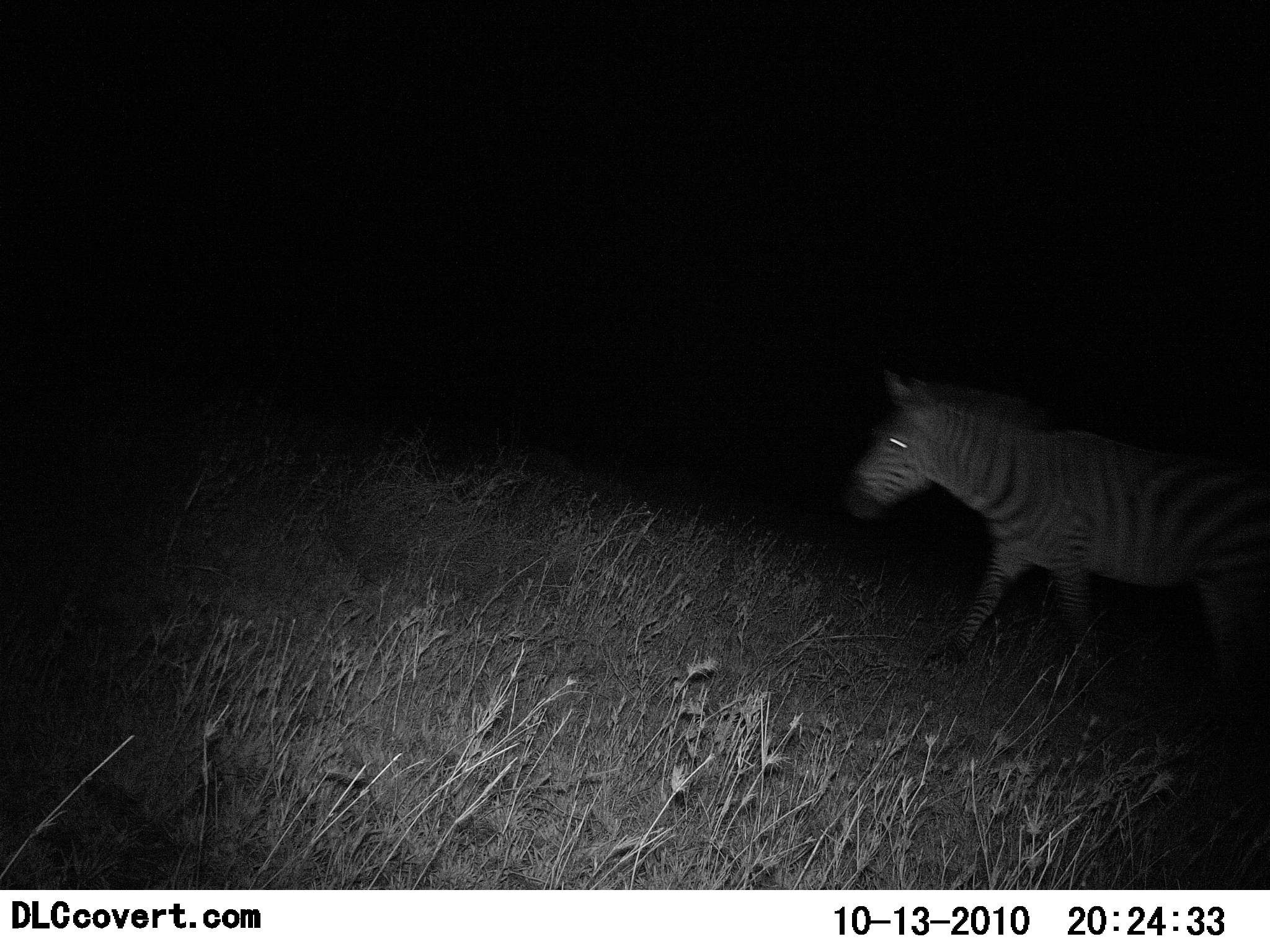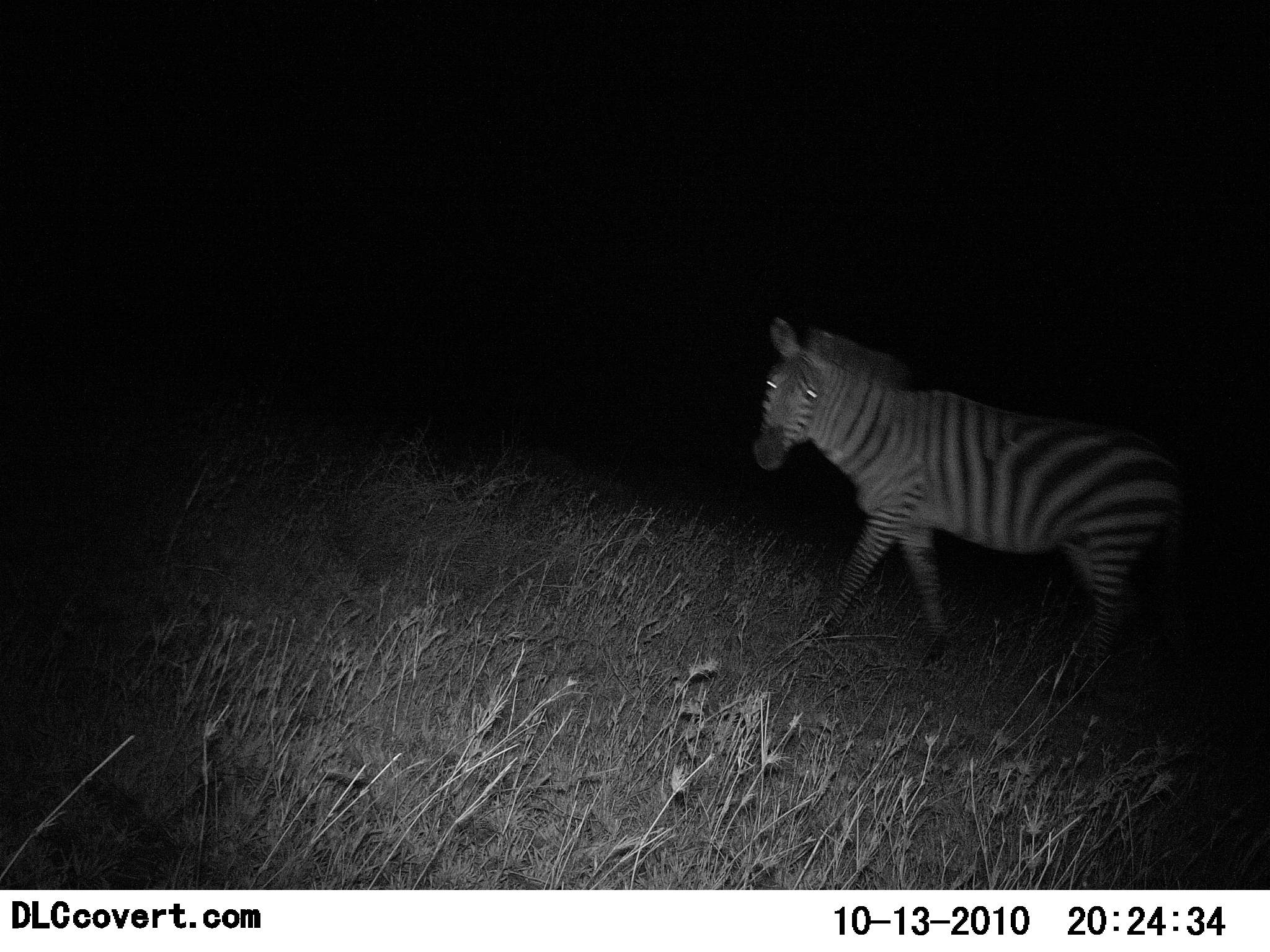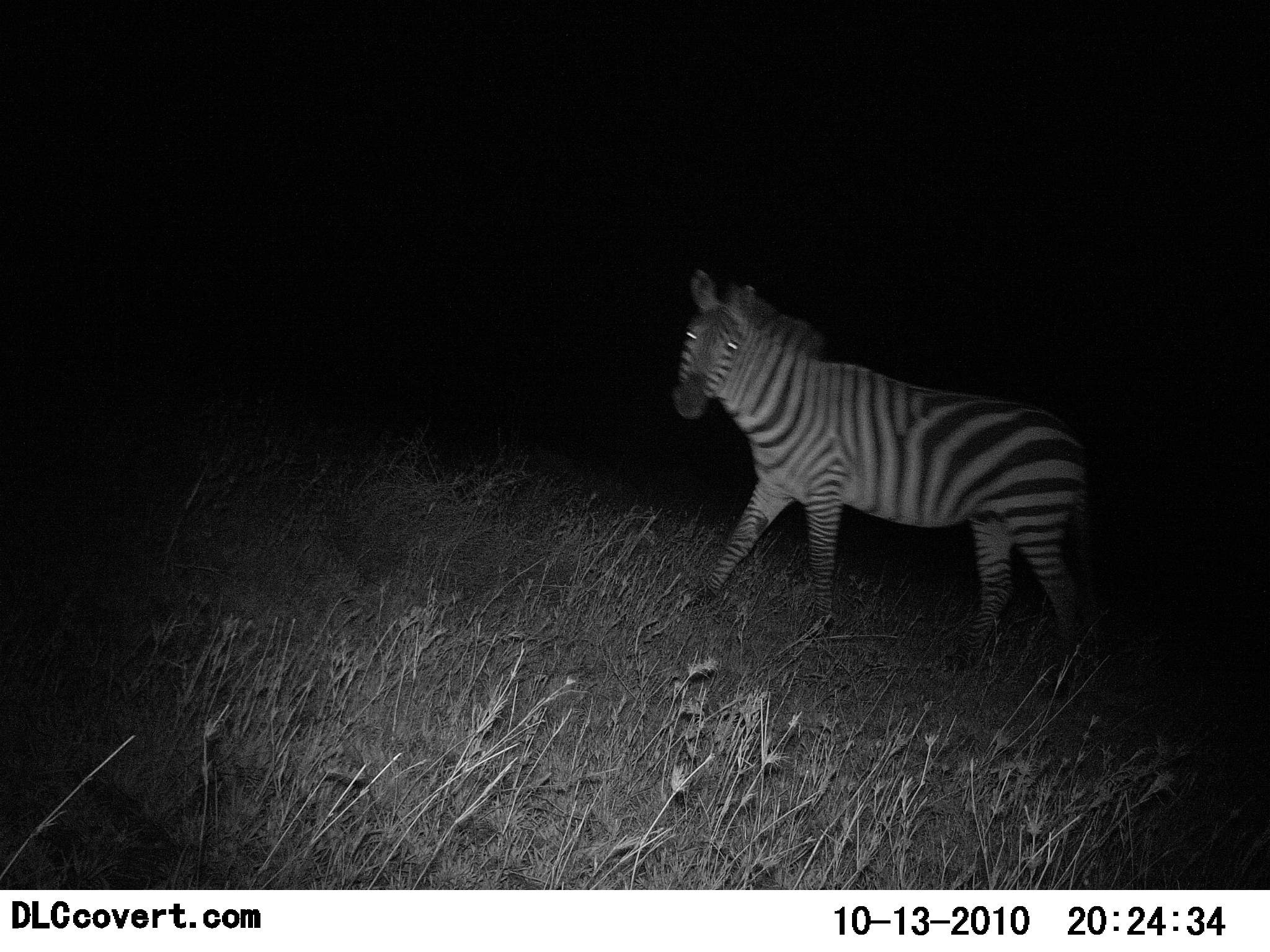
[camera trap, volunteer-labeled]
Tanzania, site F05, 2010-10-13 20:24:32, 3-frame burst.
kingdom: Animalia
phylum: Chordata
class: Mammalia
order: Perissodactyla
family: Equidae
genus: Equus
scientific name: Equus quagga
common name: plains zebra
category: zebra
Zebra (plains zebra) (Equus quagga), count 1. Behavior (volunteer vote fractions): standing 8%, resting 0%, moving 100%, interacting 0%. Young present (vote fraction): 0%. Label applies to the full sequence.